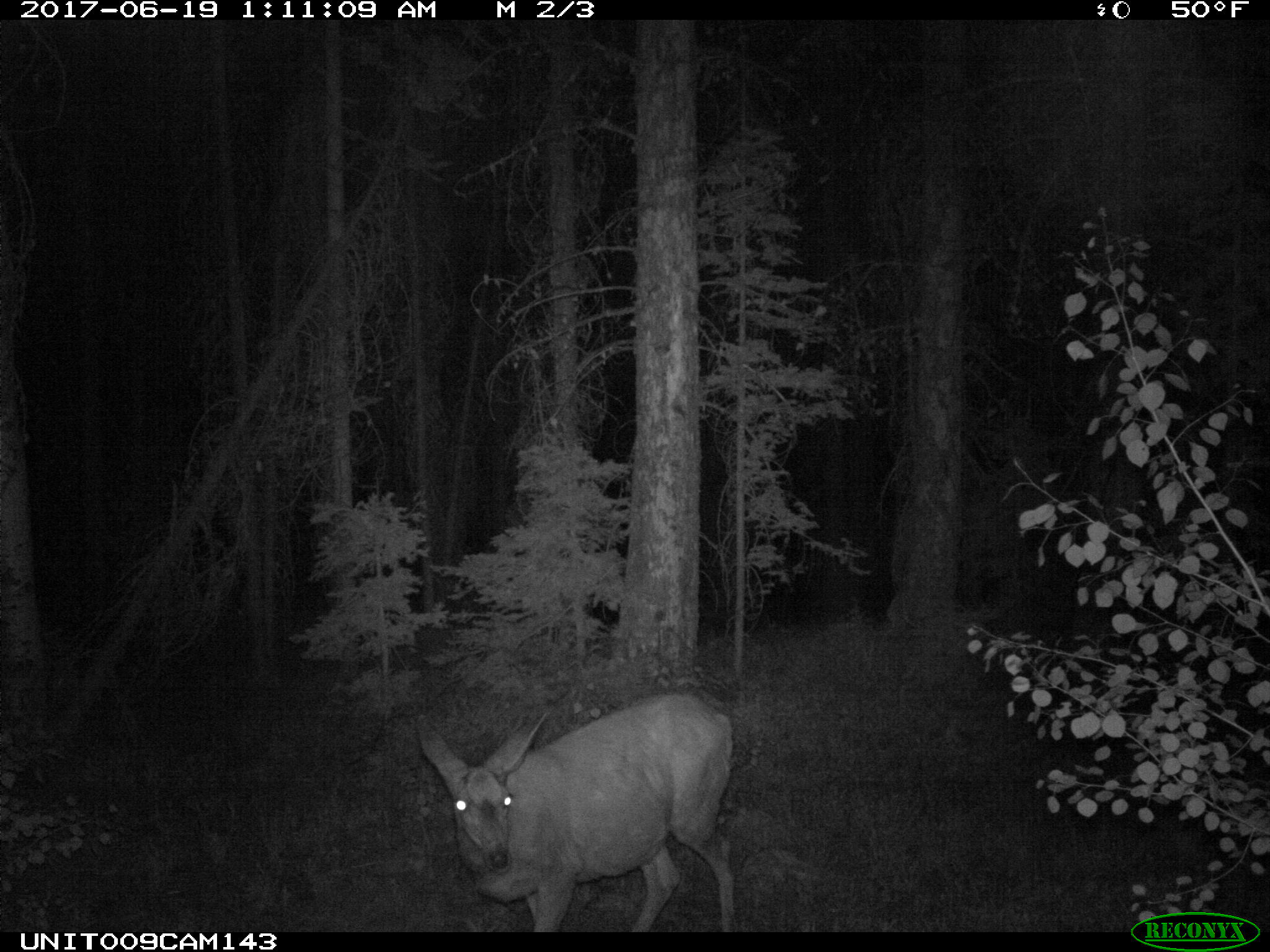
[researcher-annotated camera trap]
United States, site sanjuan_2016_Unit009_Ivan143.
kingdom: Animalia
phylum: Chordata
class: Mammalia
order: Artiodactyla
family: Cervidae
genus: Odocoileus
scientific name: Odocoileus hemionus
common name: mule deer